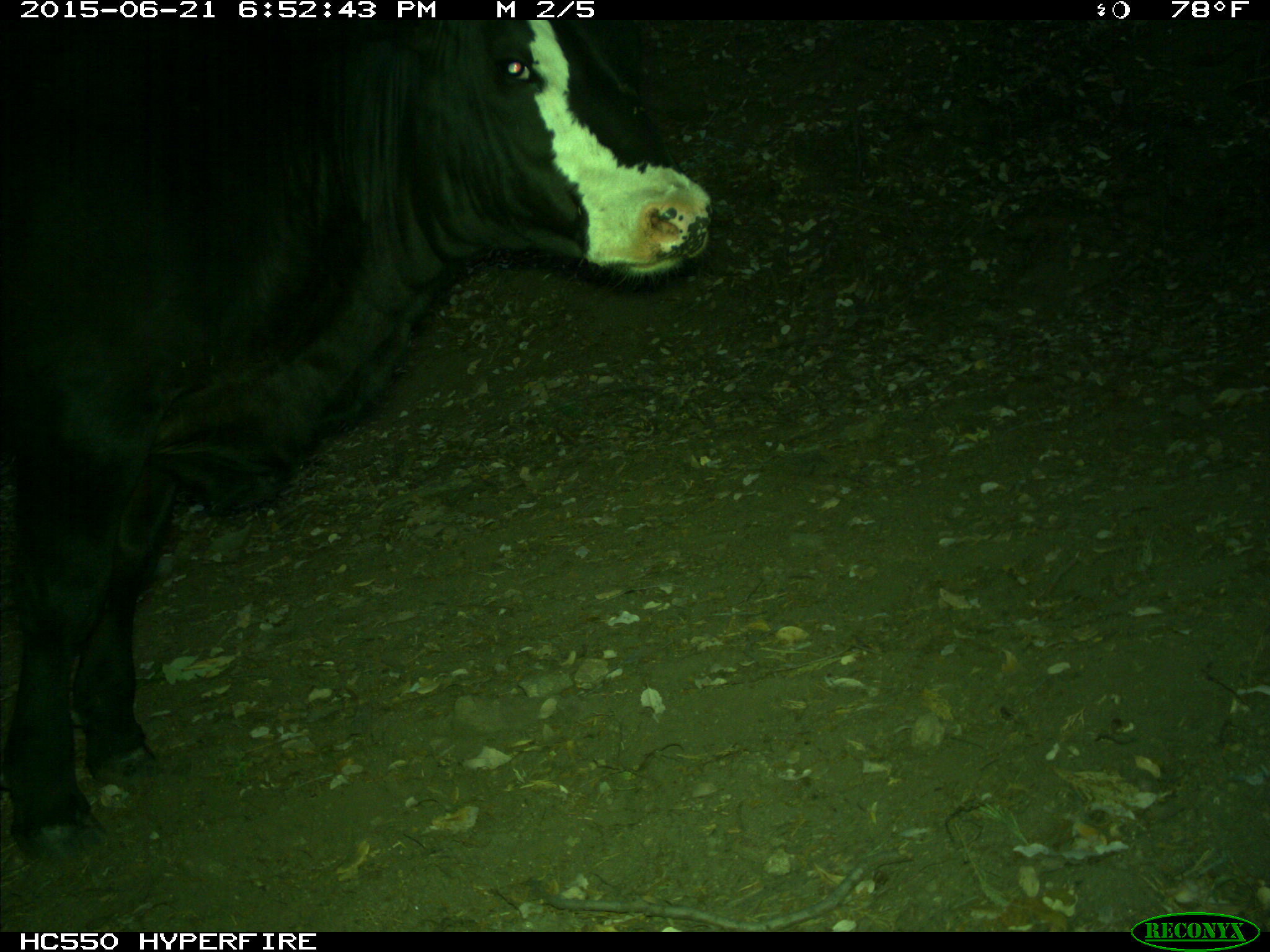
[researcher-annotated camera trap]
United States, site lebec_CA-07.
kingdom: Animalia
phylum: Chordata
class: Mammalia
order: Artiodactyla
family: Bovidae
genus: Bos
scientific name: Bos taurus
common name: domestic cow